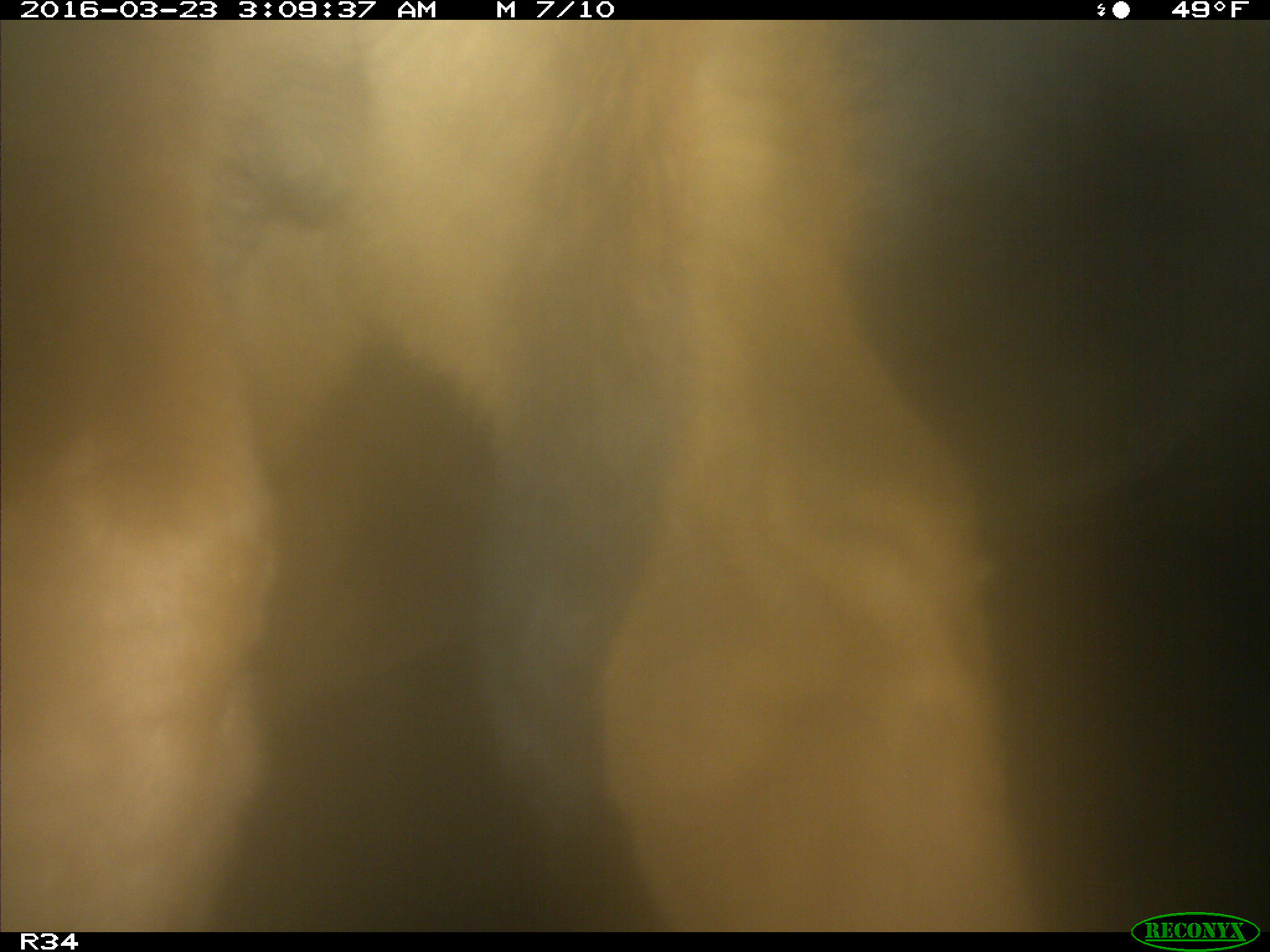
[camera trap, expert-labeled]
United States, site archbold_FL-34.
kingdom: Animalia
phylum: Chordata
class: Mammalia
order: Artiodactyla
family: Bovidae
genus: Bos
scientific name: Bos taurus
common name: domestic cow